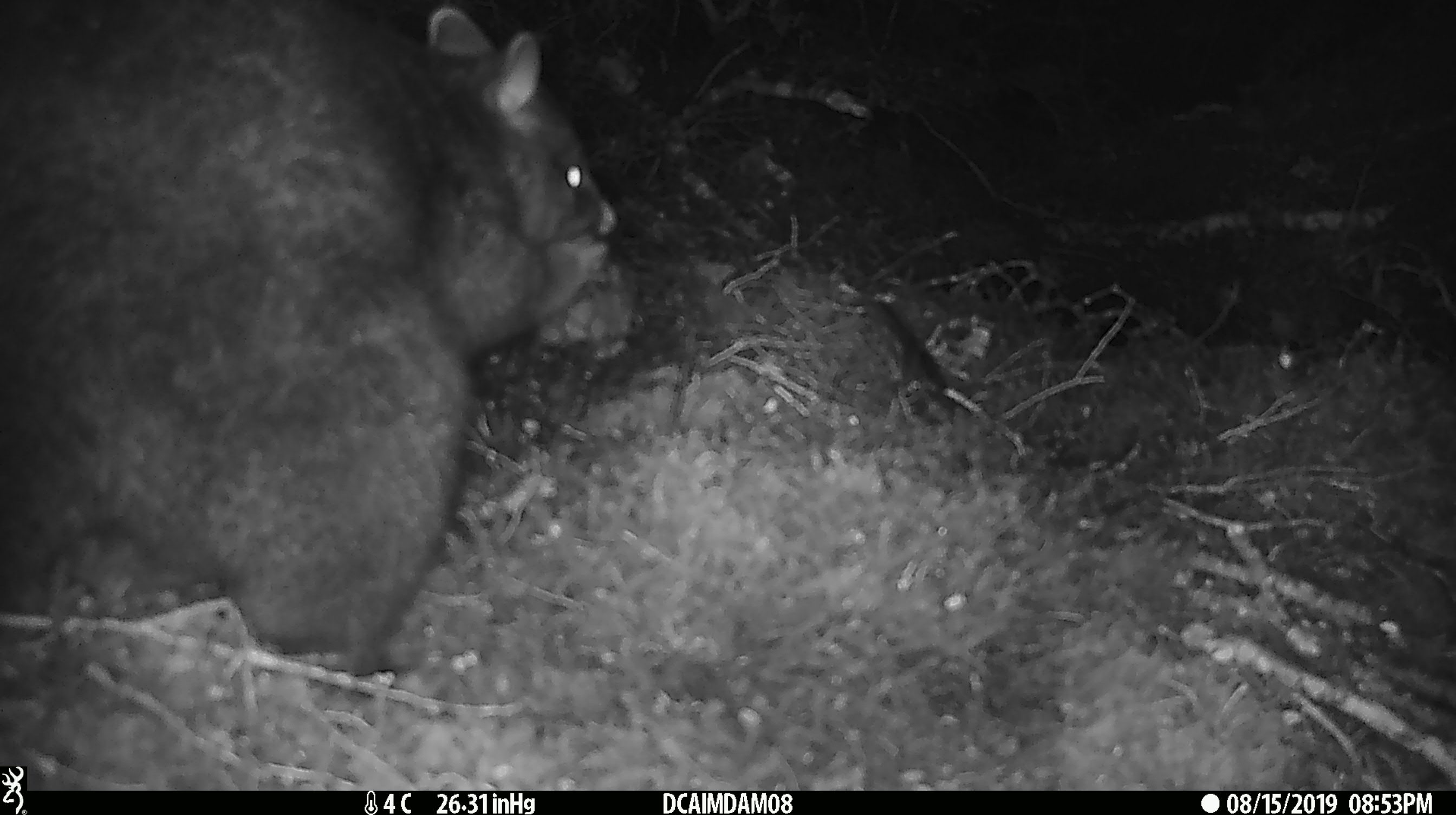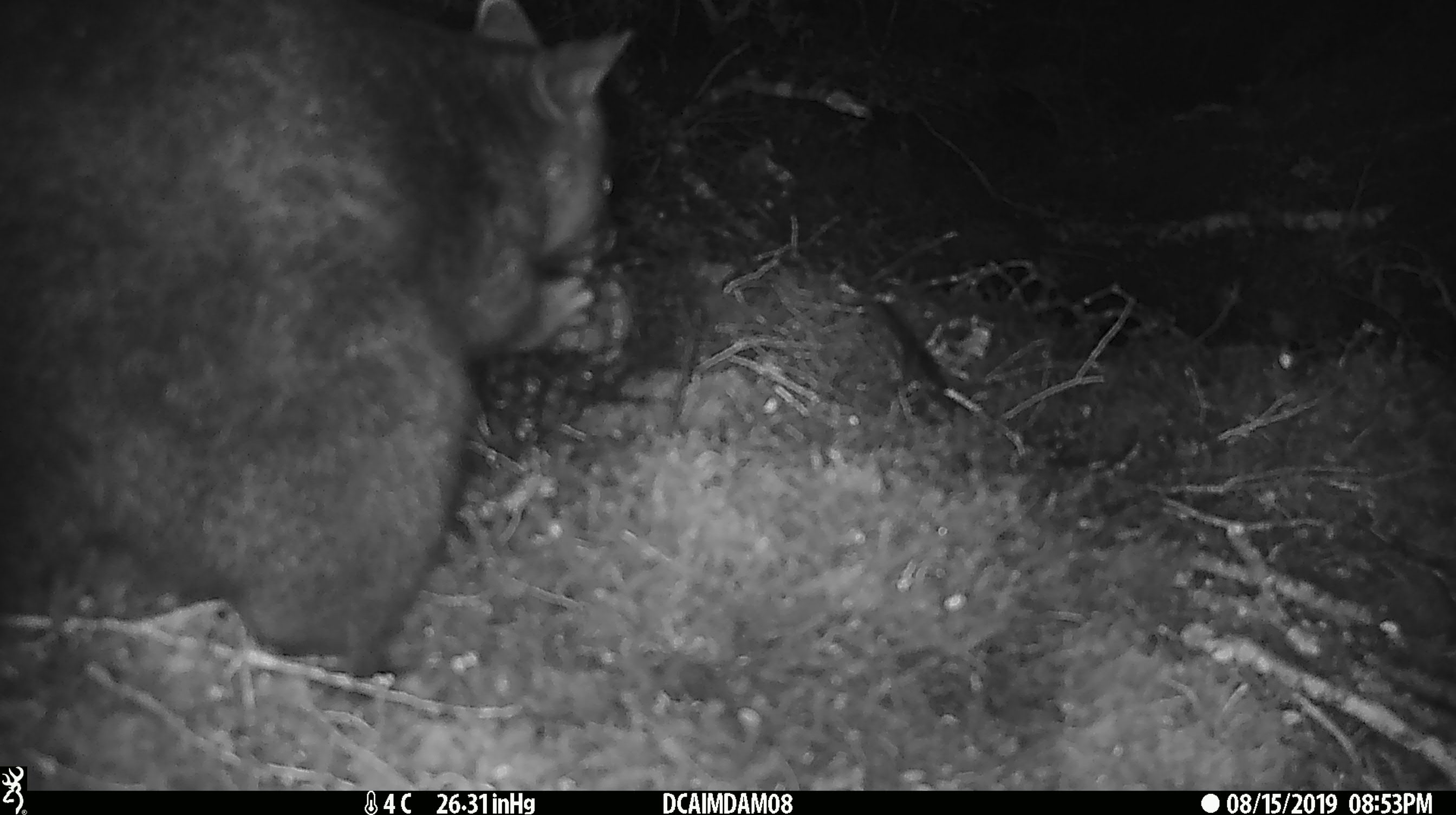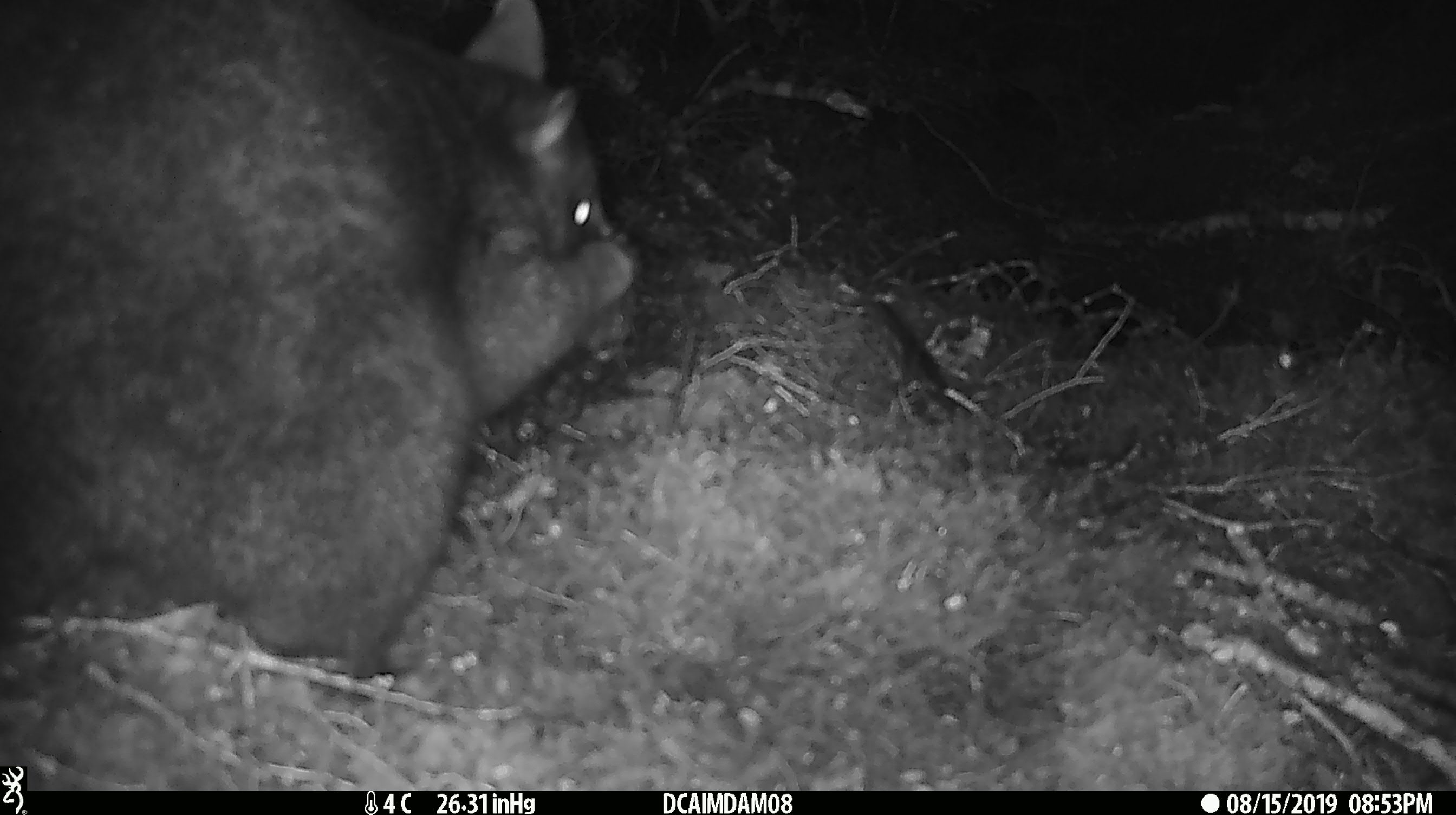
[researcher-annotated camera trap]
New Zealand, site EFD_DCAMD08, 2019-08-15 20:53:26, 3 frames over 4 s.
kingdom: Animalia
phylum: Chordata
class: Mammalia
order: Diprotodontia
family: Phalangeridae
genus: Trichosurus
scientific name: Trichosurus vulpecula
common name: common brushtail possum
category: possum